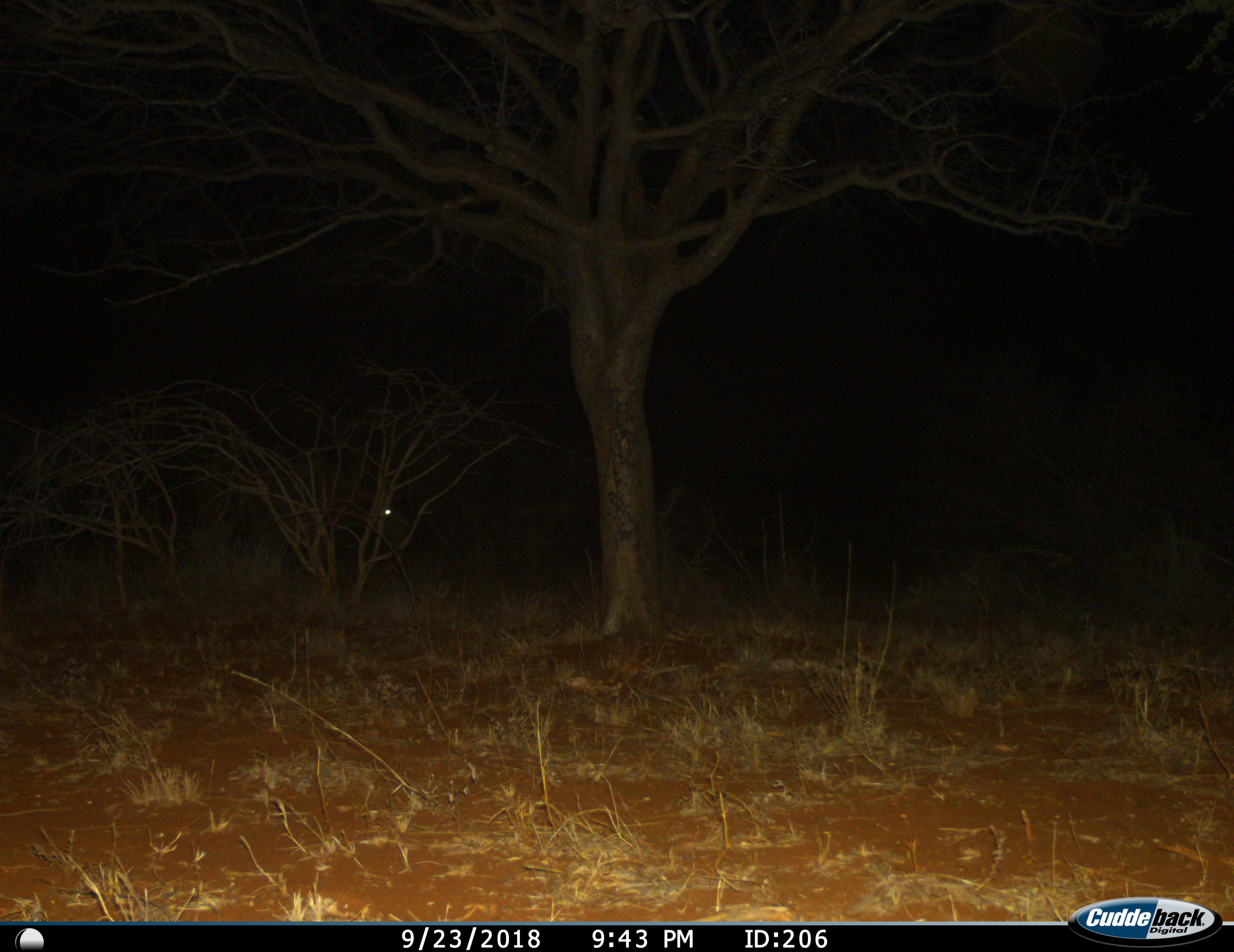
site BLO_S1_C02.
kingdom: Animalia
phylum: Chordata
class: Mammalia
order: Artiodactyla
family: Bovidae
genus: Syncerus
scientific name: Syncerus caffer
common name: african buffalo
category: buffalo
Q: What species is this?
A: Buffalo (african buffalo) (Syncerus caffer).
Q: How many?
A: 1.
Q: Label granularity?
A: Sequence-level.